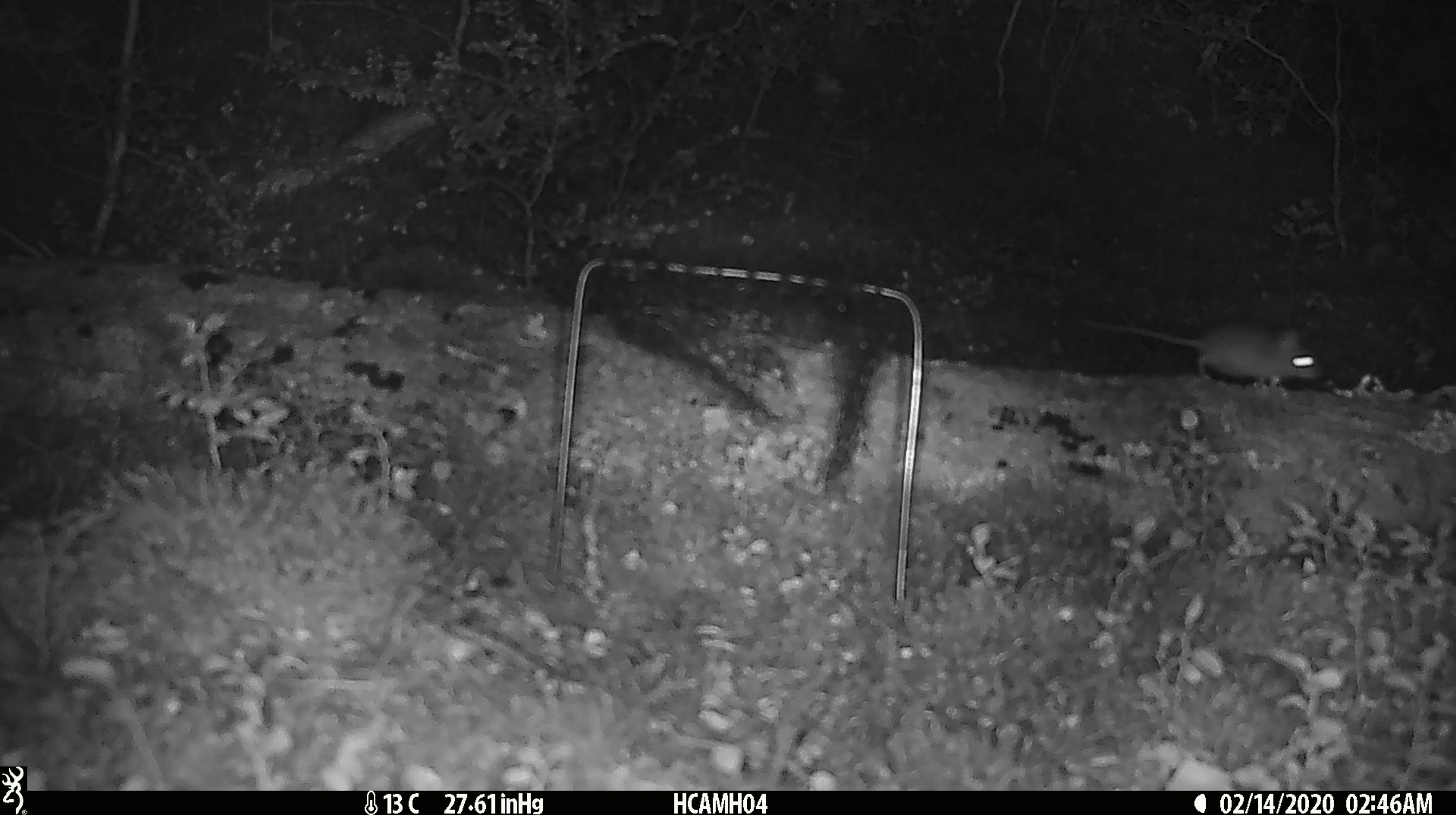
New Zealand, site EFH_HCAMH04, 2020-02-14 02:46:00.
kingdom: Animalia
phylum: Chordata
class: Mammalia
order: Rodentia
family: Muridae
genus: Mus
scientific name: Mus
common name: mouse